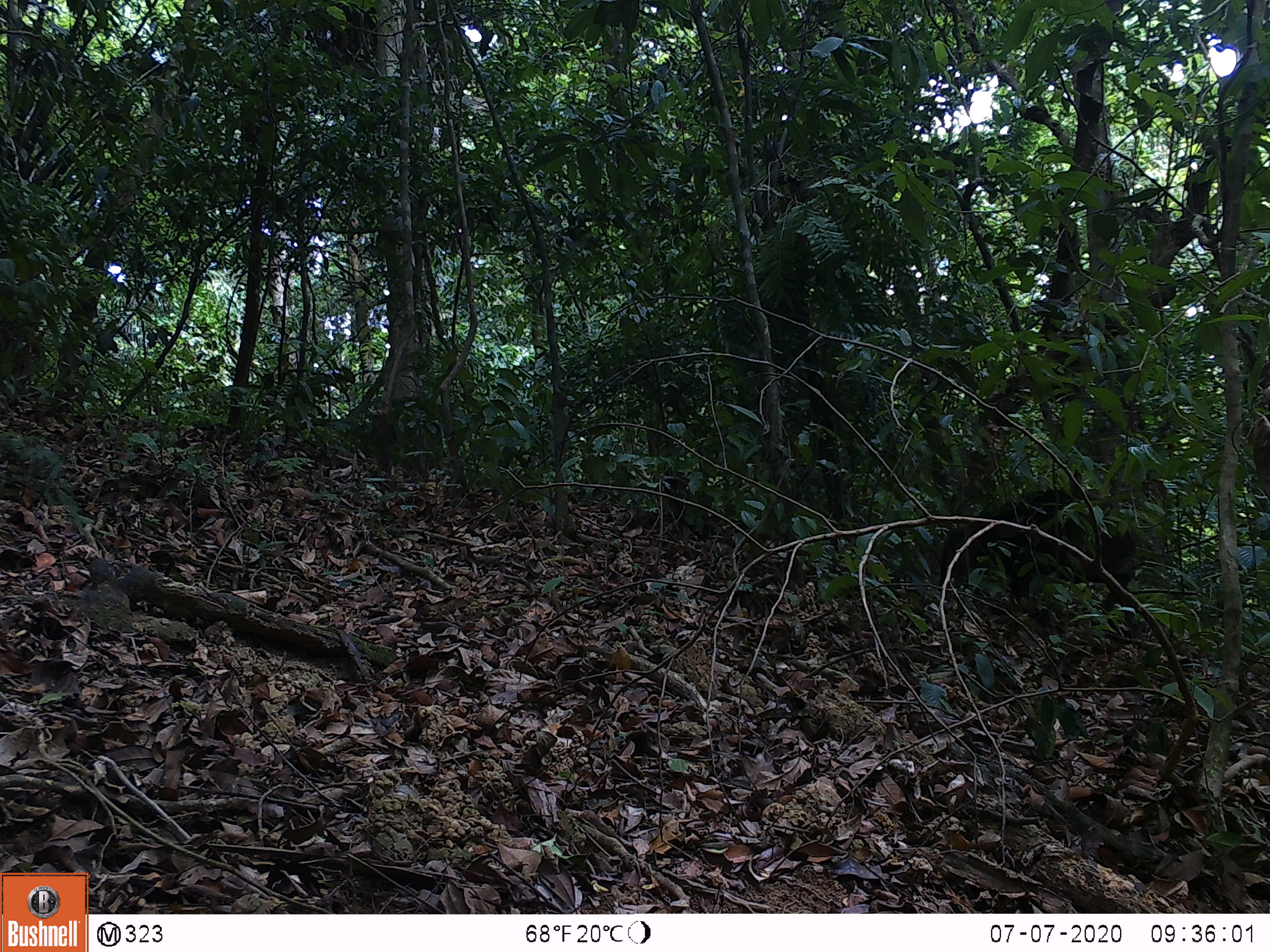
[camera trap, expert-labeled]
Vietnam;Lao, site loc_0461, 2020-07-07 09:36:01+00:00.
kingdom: Animalia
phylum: Chordata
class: Mammalia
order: Artiodactyla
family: Suidae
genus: Sus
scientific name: Sus scrofa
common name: eurasian wild pig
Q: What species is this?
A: Eurasian wild pig (Sus scrofa).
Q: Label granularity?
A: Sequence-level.